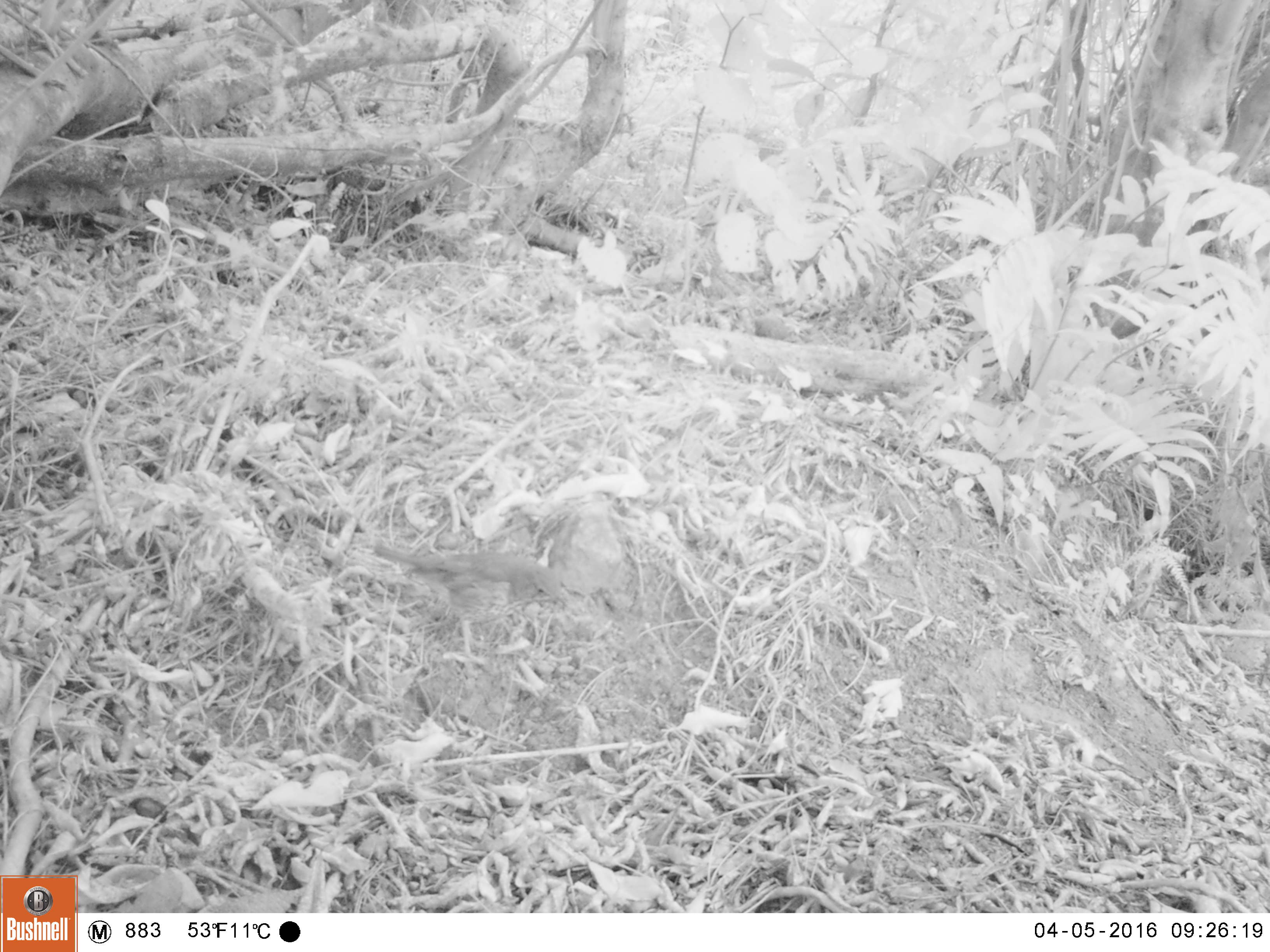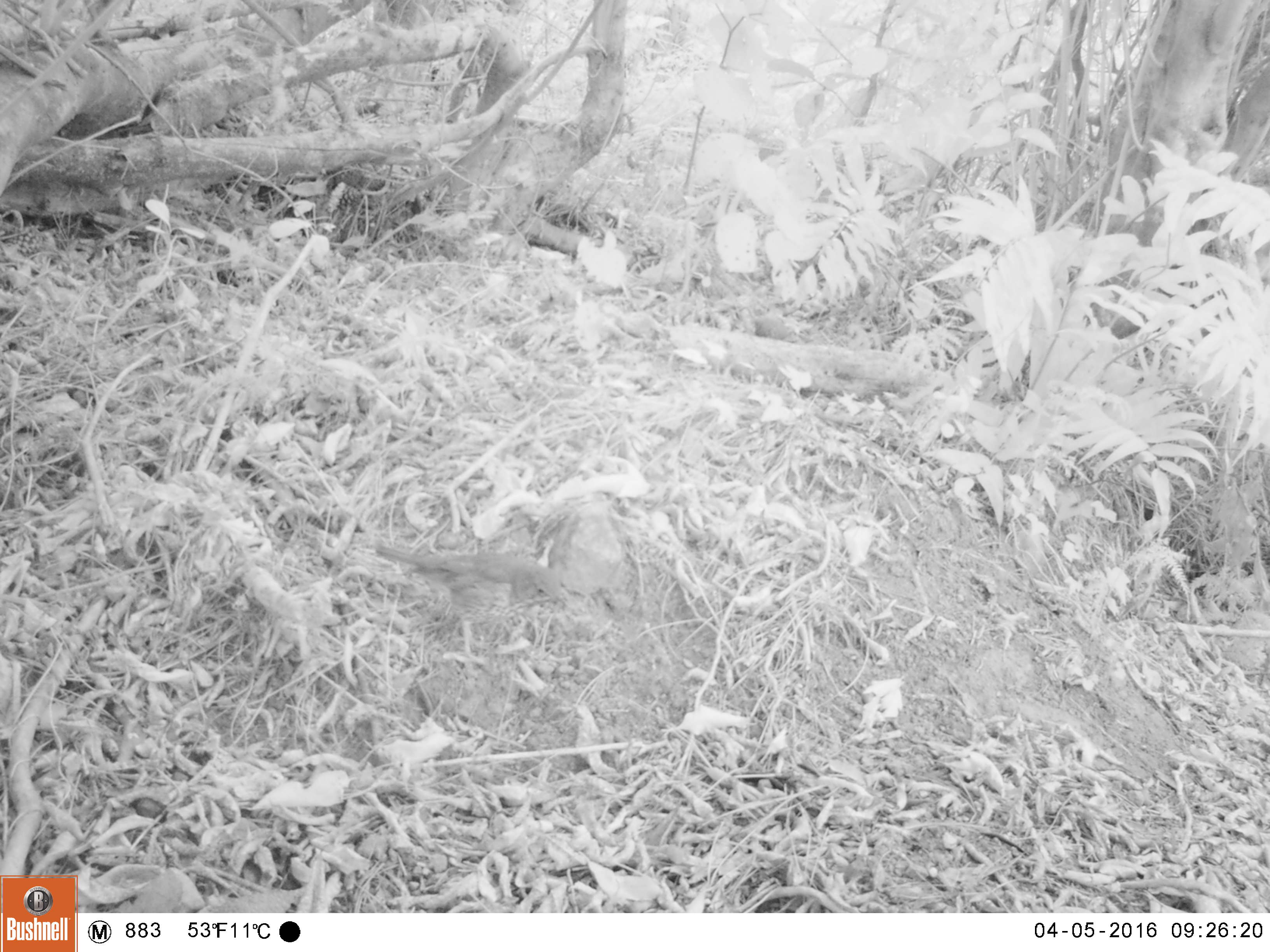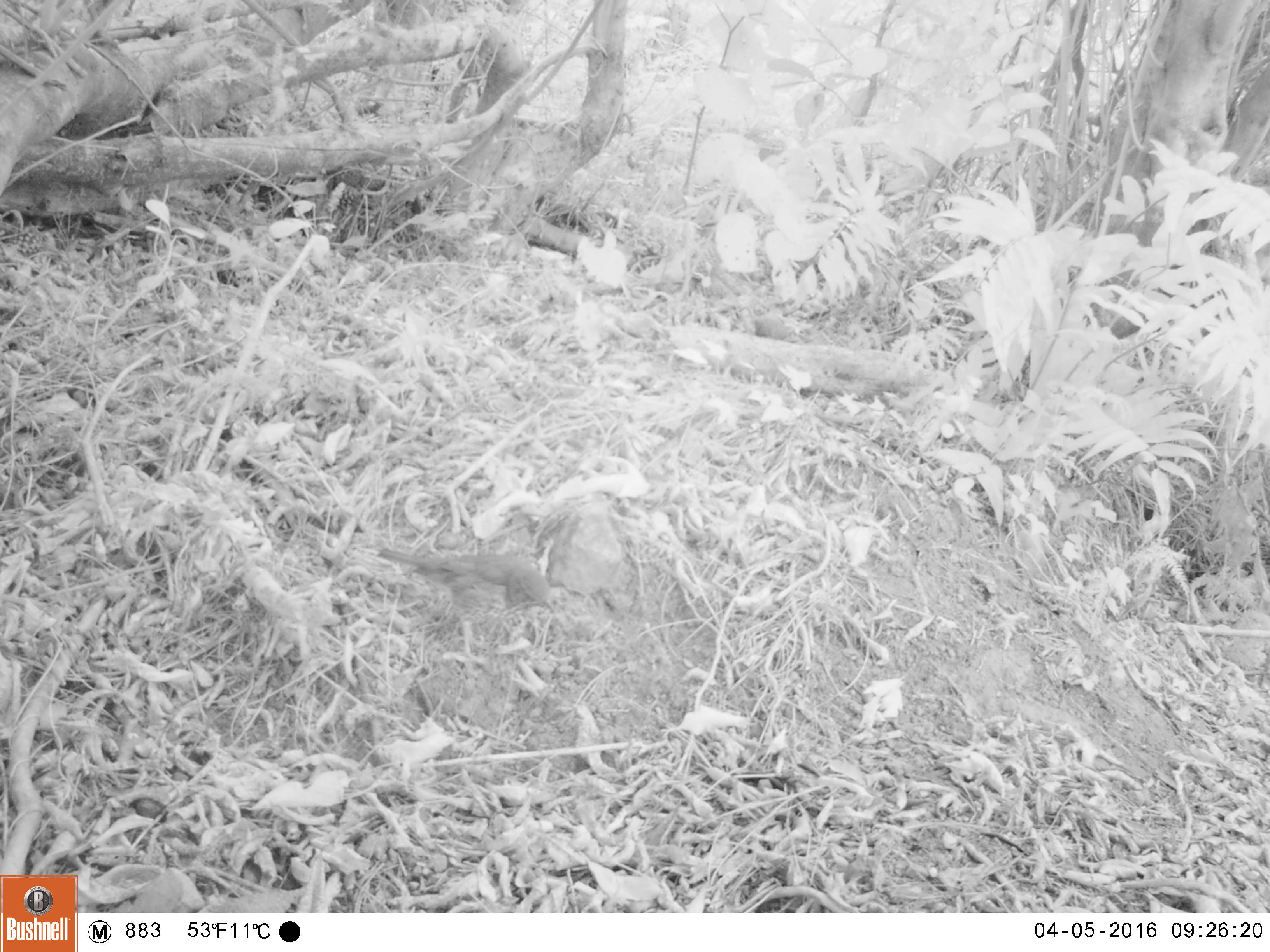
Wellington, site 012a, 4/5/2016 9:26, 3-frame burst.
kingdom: Animalia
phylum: Chordata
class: Aves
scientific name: Aves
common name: bird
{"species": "bird (Aves)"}